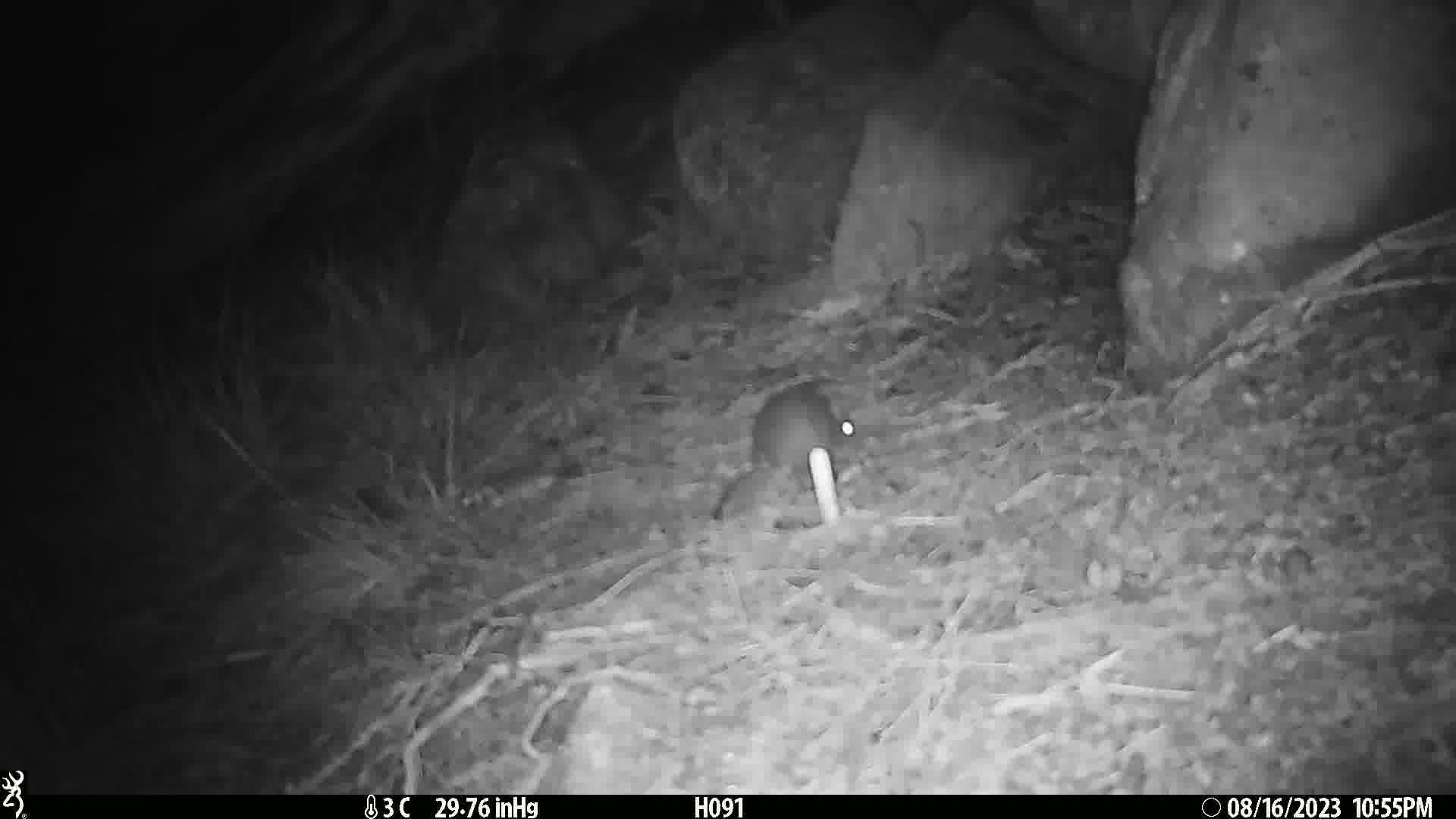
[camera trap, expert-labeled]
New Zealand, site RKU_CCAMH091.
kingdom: Animalia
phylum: Chordata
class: Mammalia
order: Rodentia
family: Muridae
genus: Rattus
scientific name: Rattus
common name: rat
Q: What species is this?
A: Rat (Rattus).